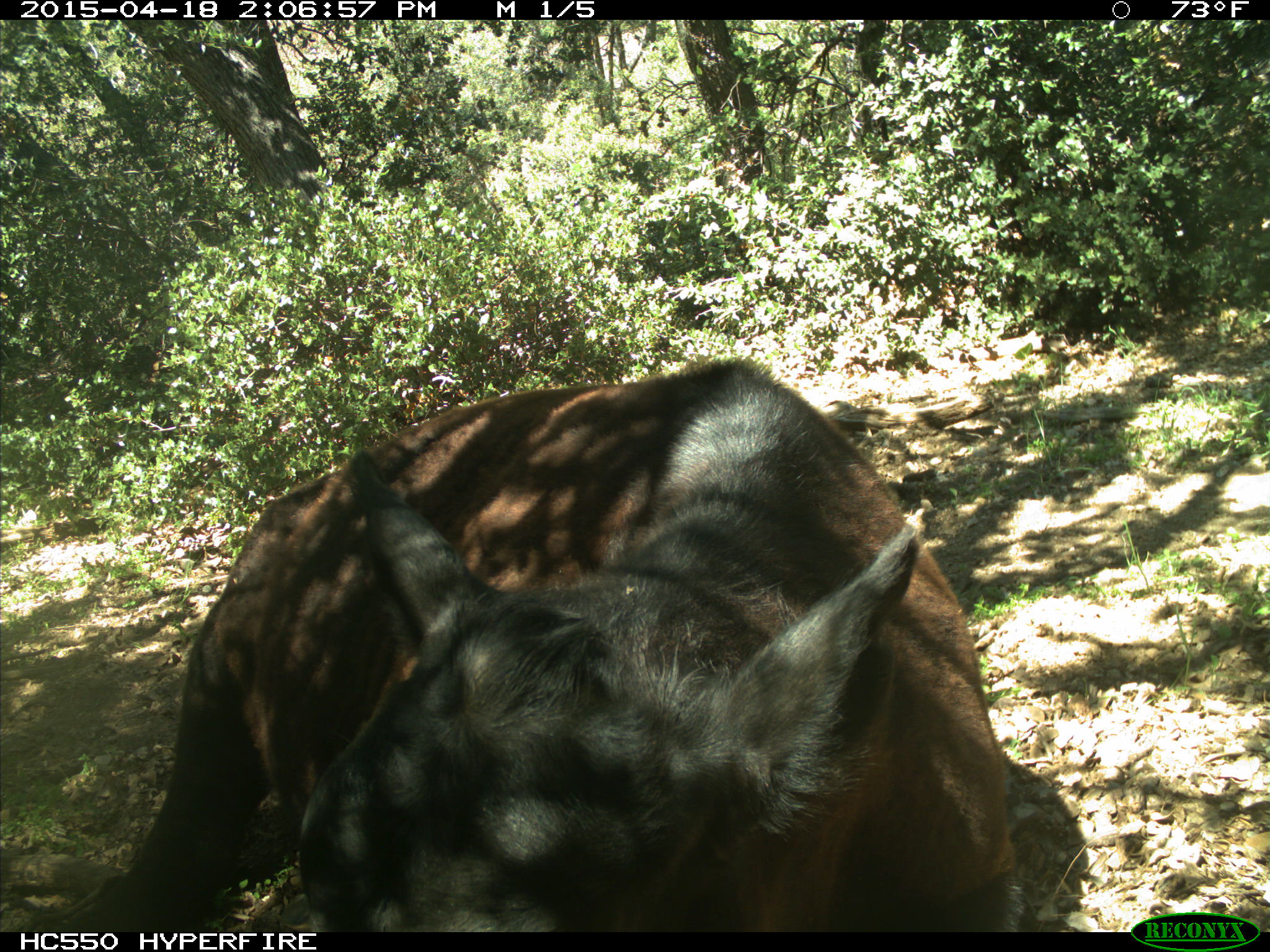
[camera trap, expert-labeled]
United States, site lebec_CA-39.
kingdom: Animalia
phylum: Chordata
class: Mammalia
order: Artiodactyla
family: Bovidae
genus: Bos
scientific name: Bos taurus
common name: domestic cow